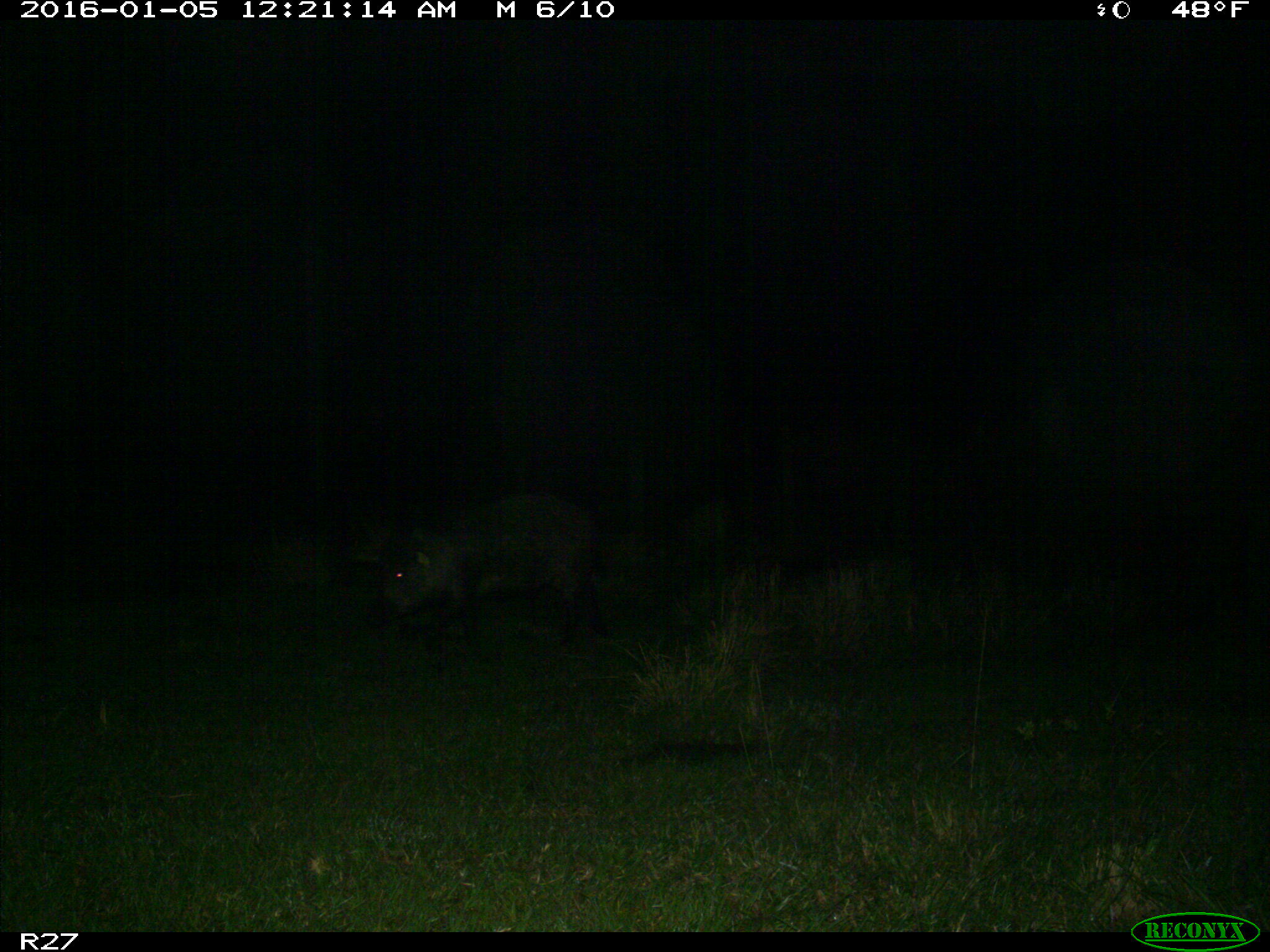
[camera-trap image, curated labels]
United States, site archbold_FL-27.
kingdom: Animalia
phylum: Chordata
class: Mammalia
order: Artiodactyla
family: Suidae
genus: Sus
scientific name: Sus scrofa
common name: wild boar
Sus scrofa (wild boar).